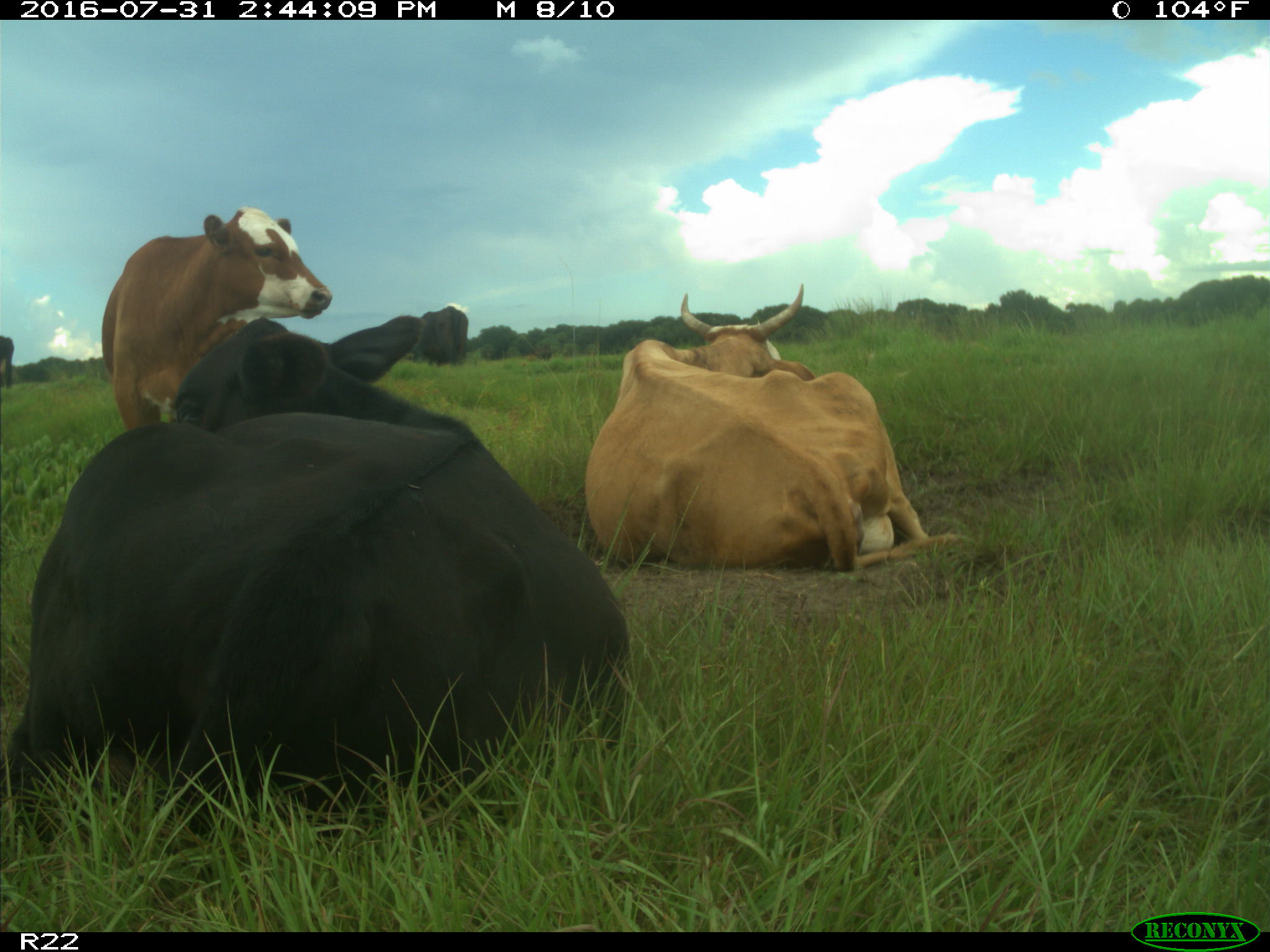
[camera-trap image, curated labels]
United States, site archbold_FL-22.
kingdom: Animalia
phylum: Chordata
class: Mammalia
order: Artiodactyla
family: Bovidae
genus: Bos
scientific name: Bos taurus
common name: domestic cow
Bos taurus (domestic cow).